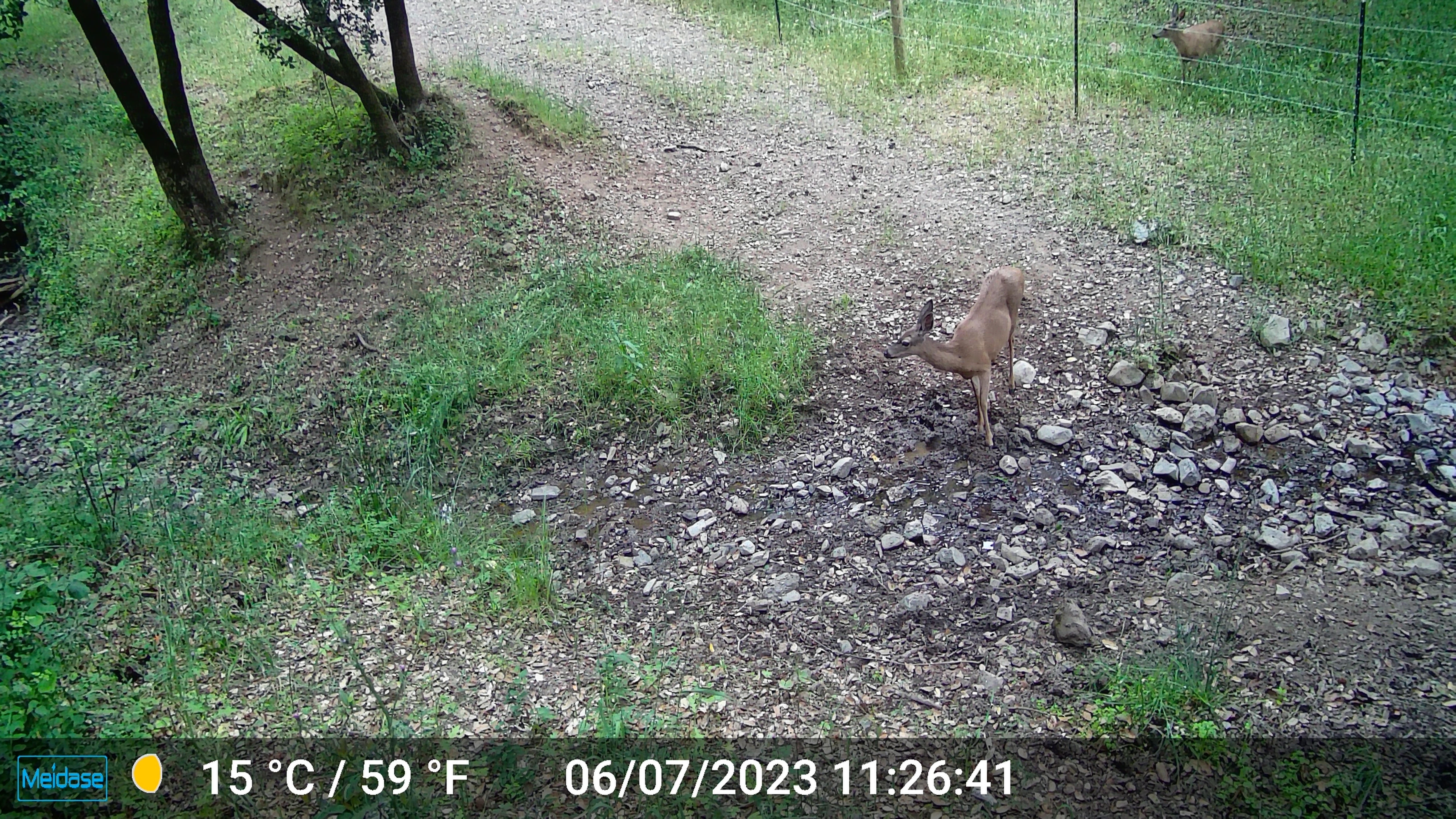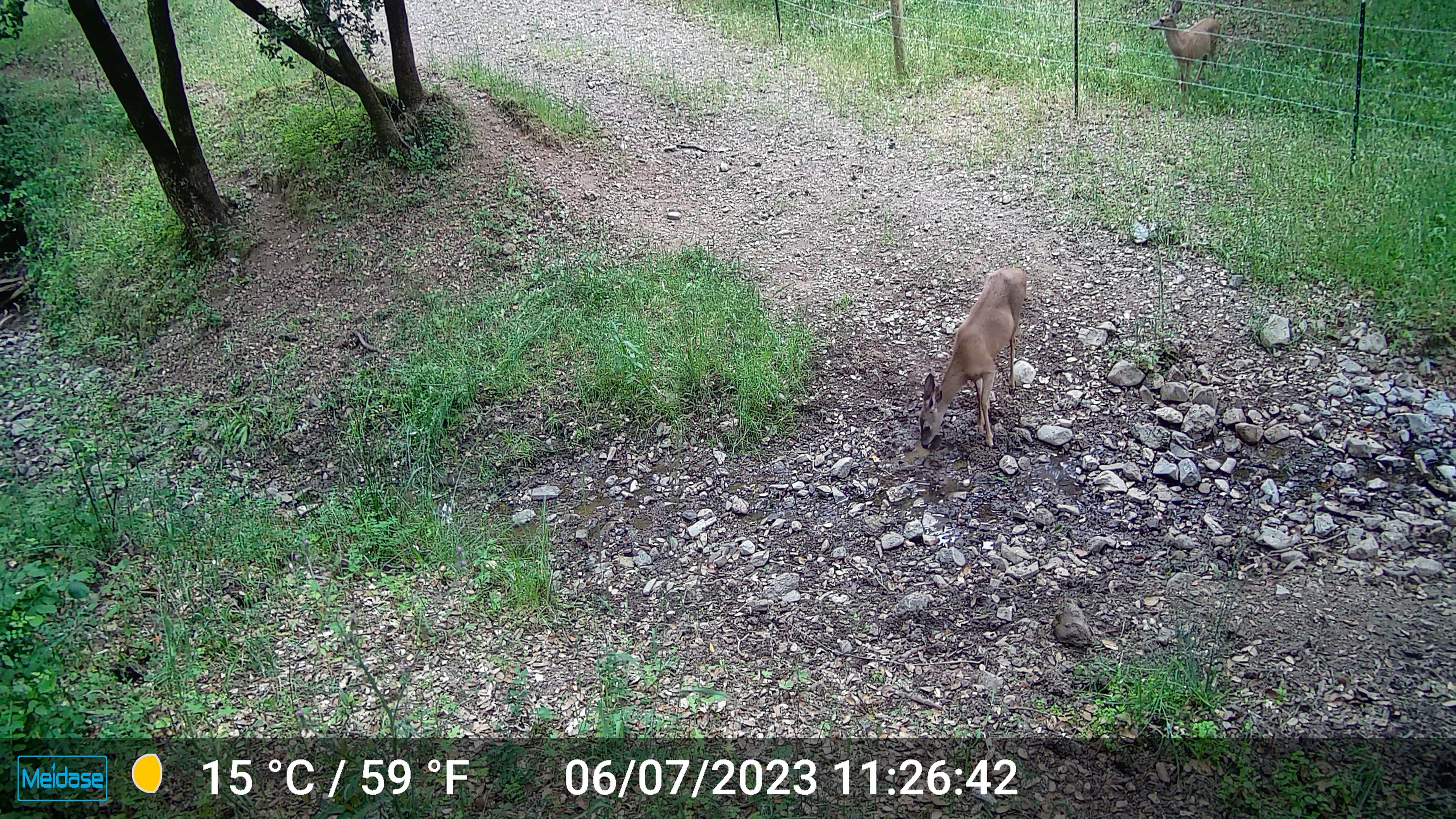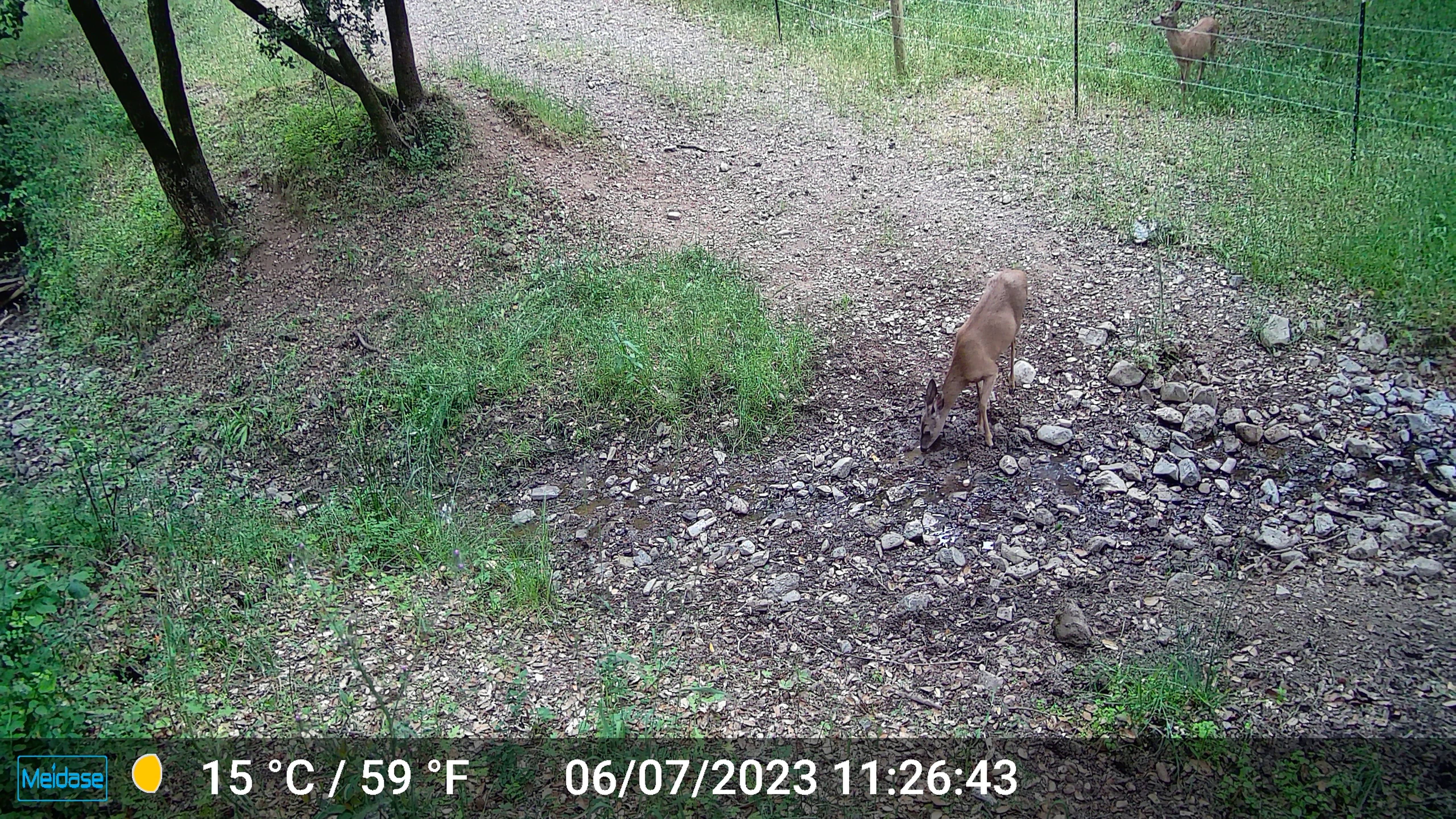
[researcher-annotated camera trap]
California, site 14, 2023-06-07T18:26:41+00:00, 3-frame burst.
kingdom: Animalia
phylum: Chordata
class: Mammalia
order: Artiodactyla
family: Cervidae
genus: Odocoileus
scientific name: Odocoileus hemionus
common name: mule deer